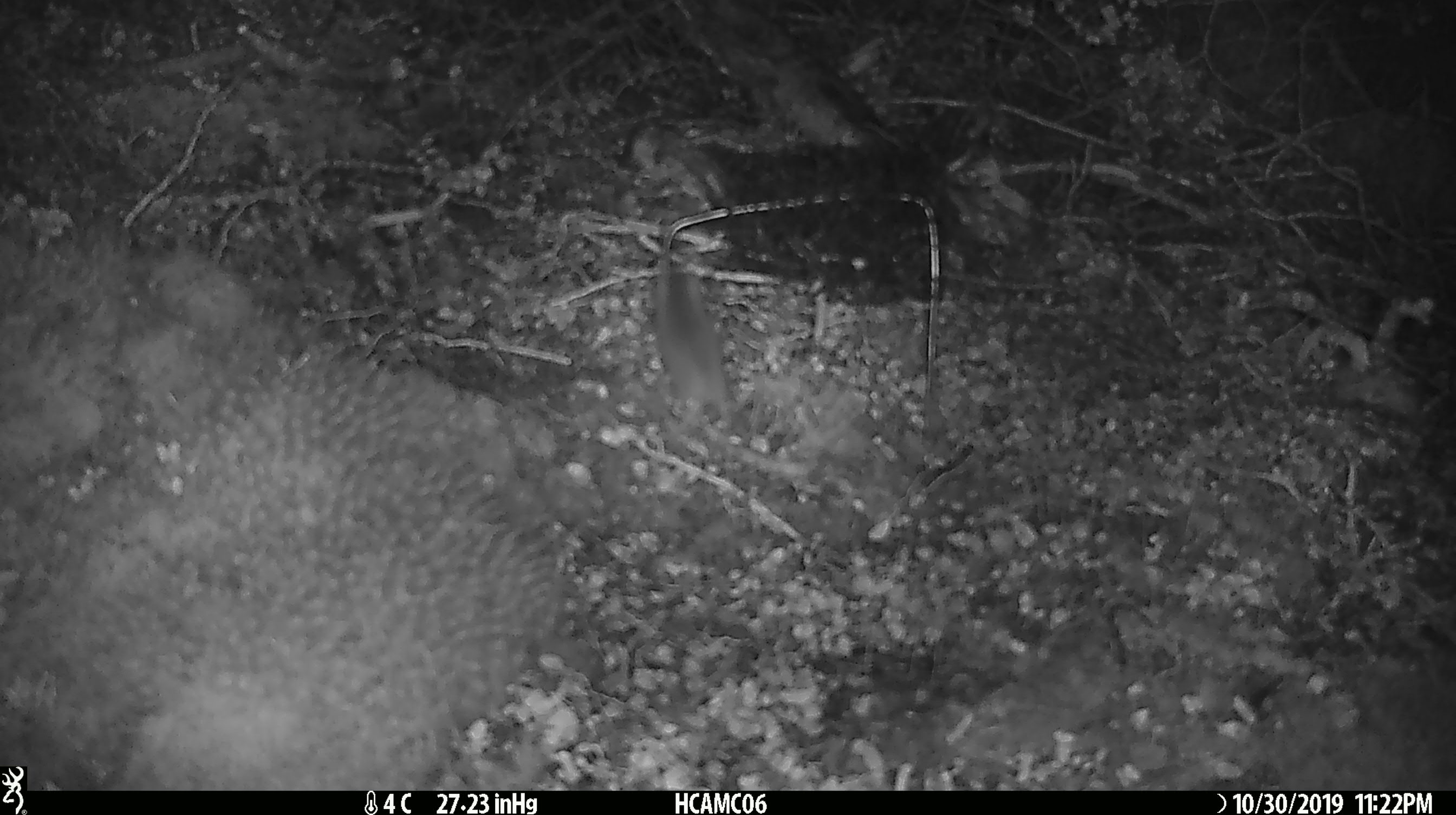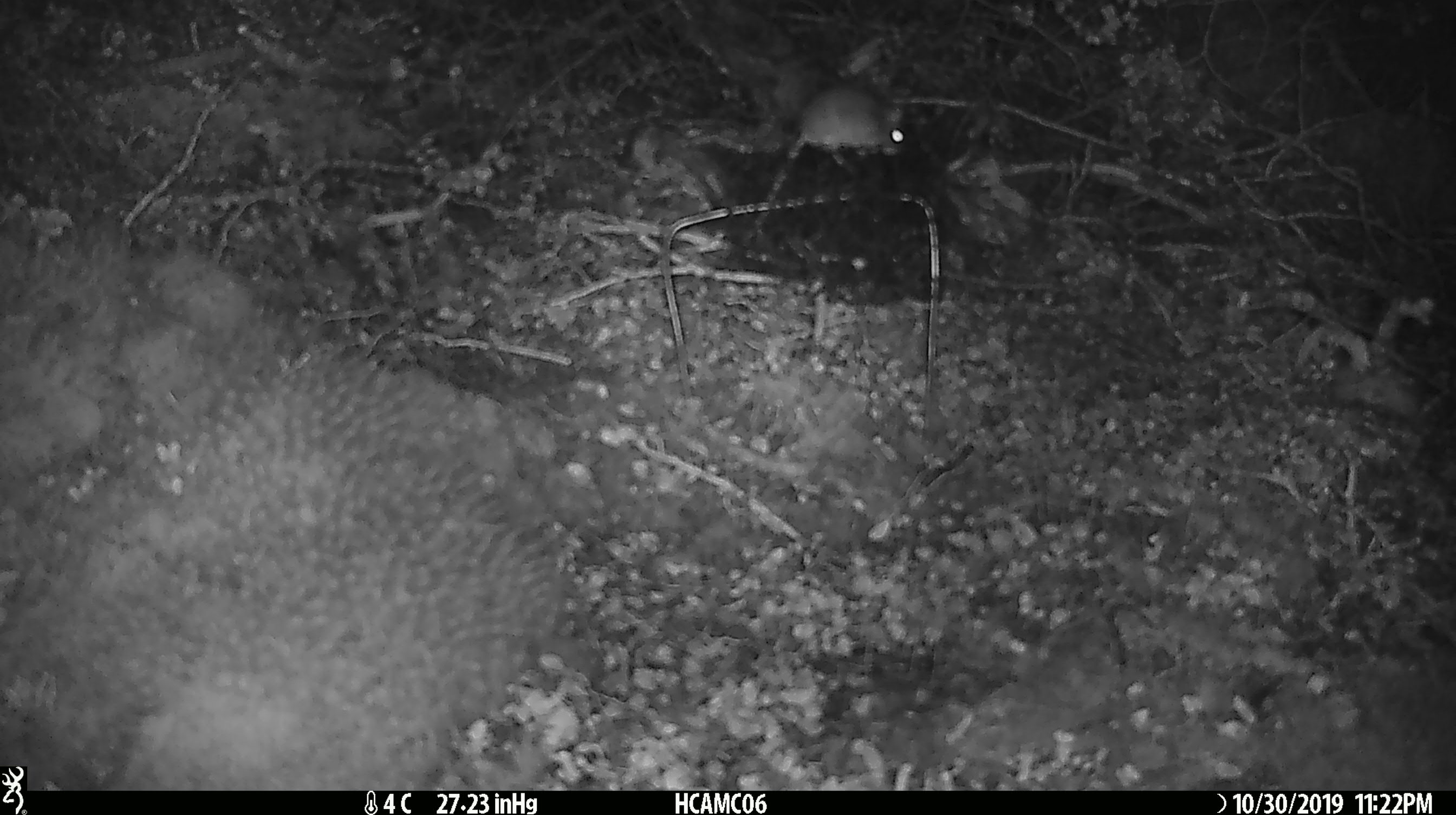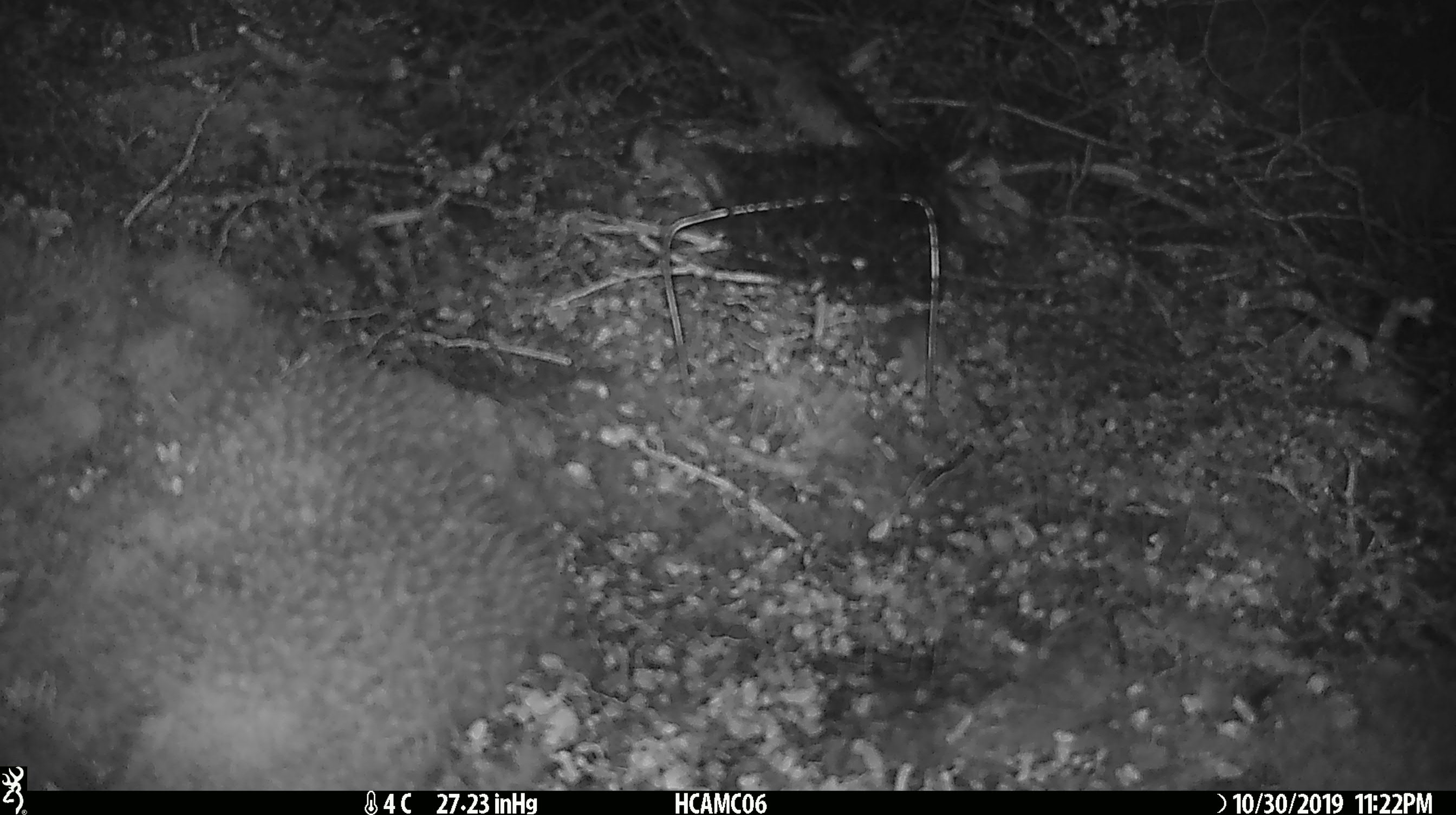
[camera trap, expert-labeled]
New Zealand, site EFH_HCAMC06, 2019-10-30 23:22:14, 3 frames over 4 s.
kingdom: Animalia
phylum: Chordata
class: Mammalia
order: Rodentia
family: Muridae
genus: Mus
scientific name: Mus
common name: mouse